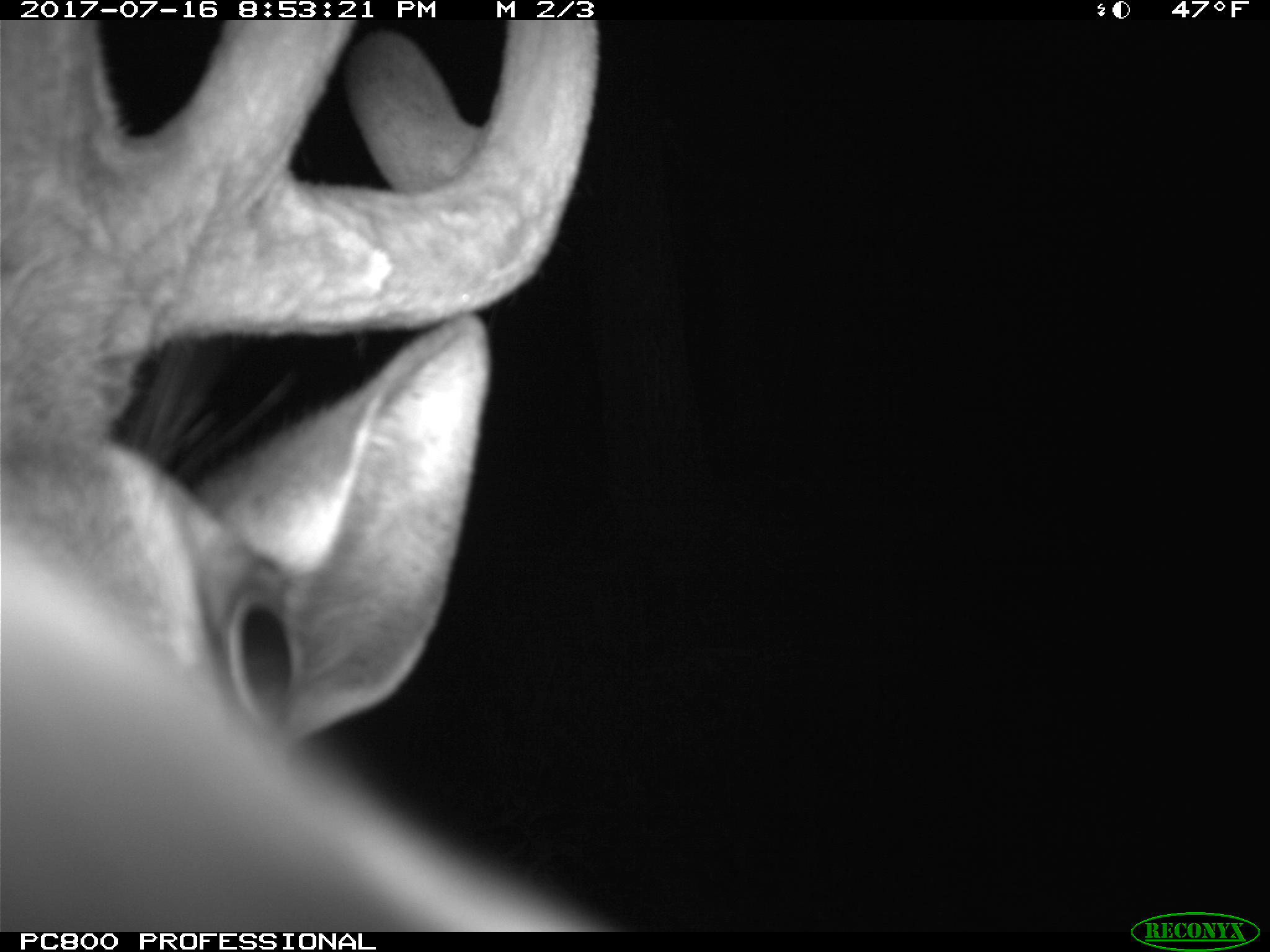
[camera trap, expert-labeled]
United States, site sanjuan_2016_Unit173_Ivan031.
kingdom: Animalia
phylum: Chordata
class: Mammalia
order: Artiodactyla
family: Cervidae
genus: Cervus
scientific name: Cervus elaphus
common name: red deer